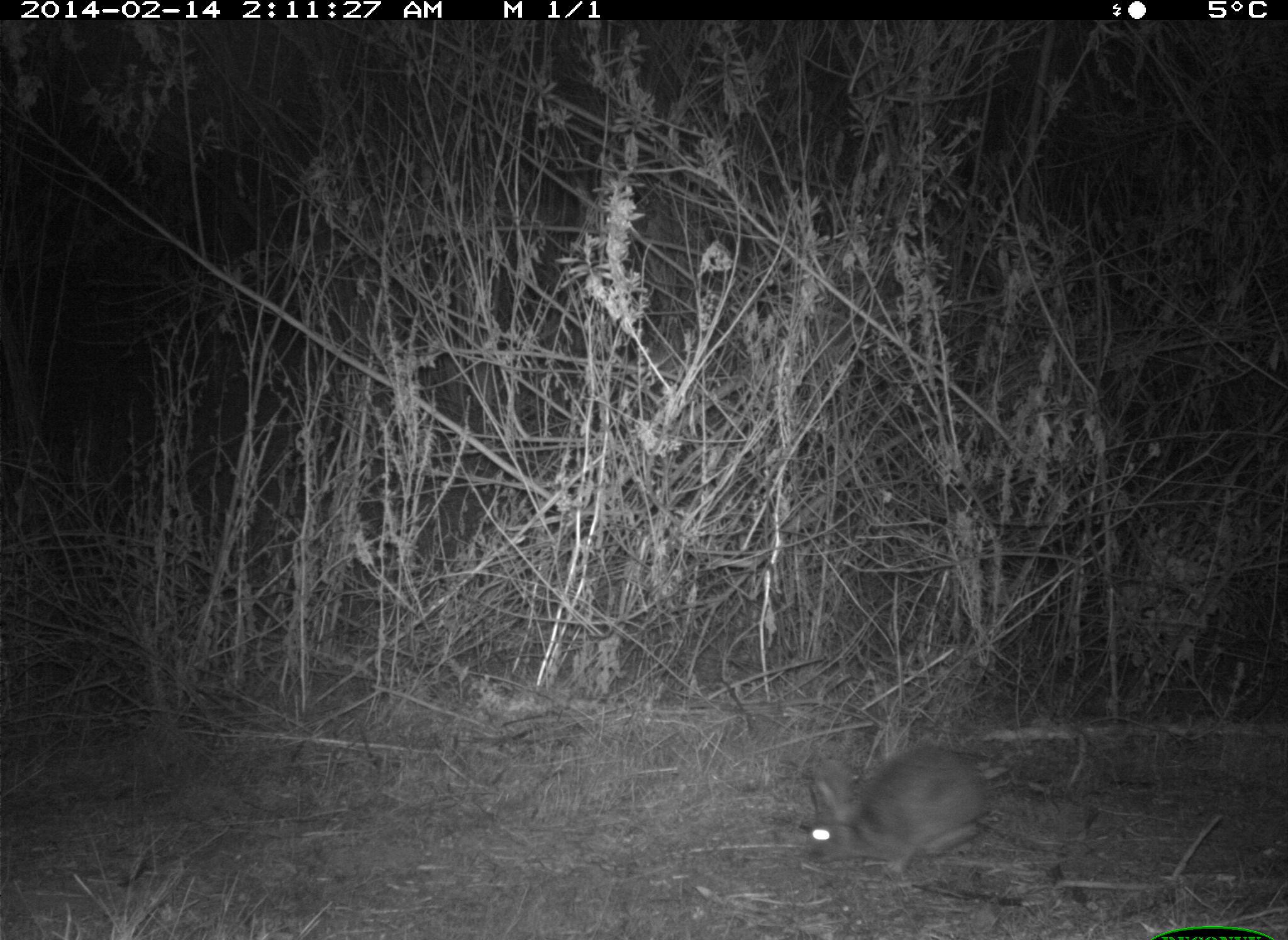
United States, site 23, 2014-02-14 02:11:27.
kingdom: Animalia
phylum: Chordata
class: Mammalia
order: Lagomorpha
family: Leporidae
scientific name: Leporidae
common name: rabbits and hares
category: rabbit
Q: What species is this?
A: Rabbit (rabbits and hares) (Leporidae).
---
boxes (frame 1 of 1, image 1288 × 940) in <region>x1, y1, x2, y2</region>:
rabbit: <region>806, 745, 992, 877</region>